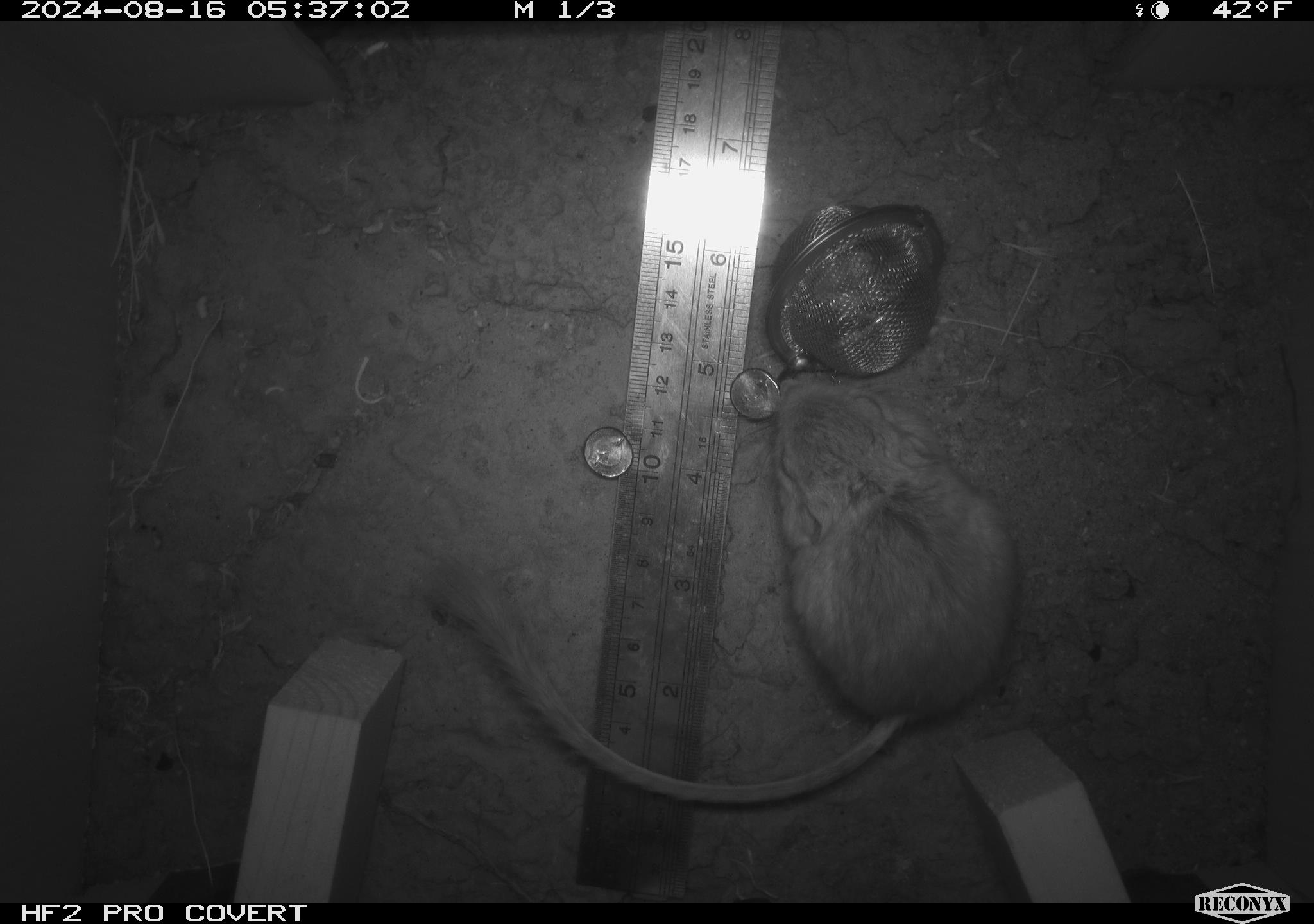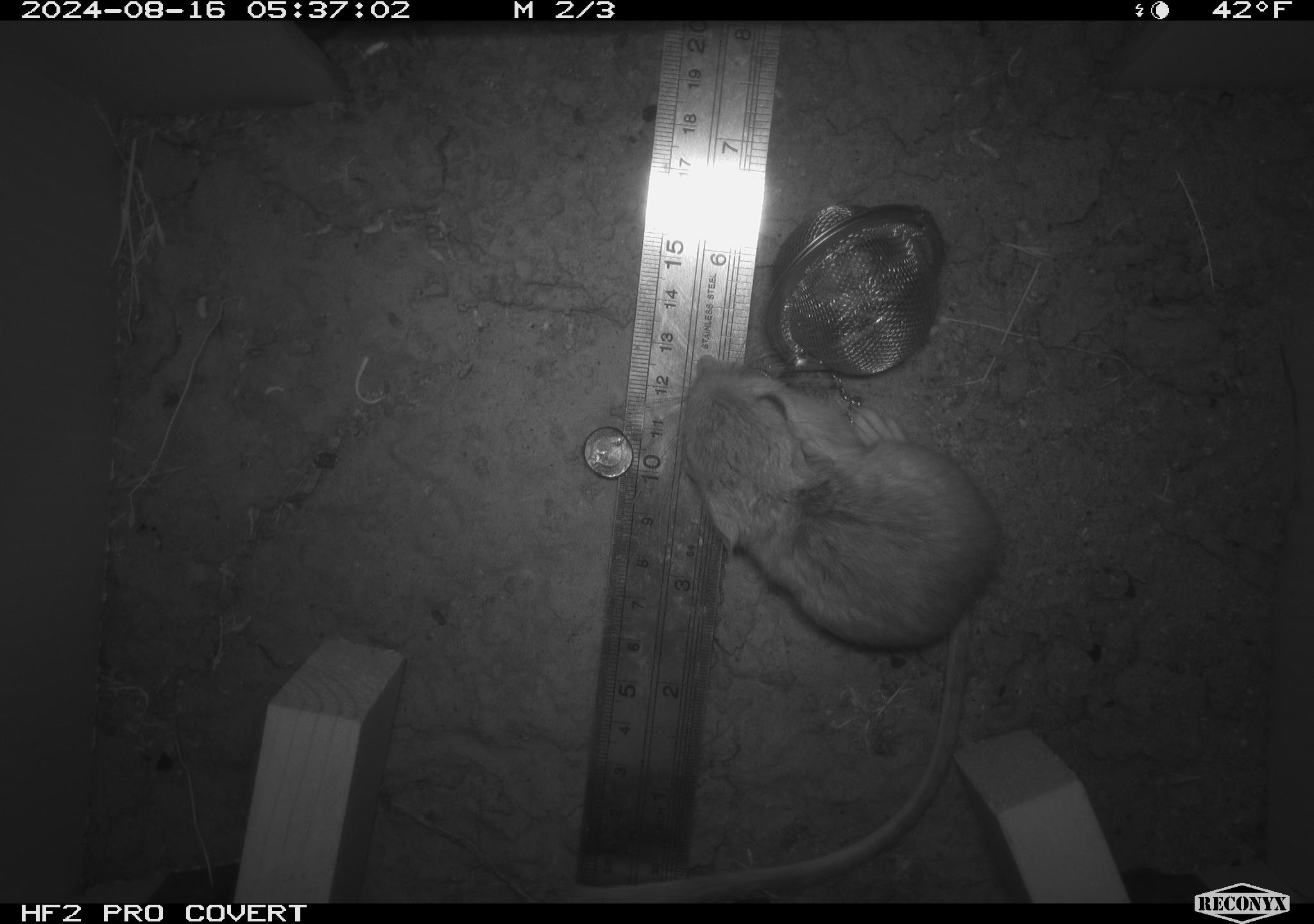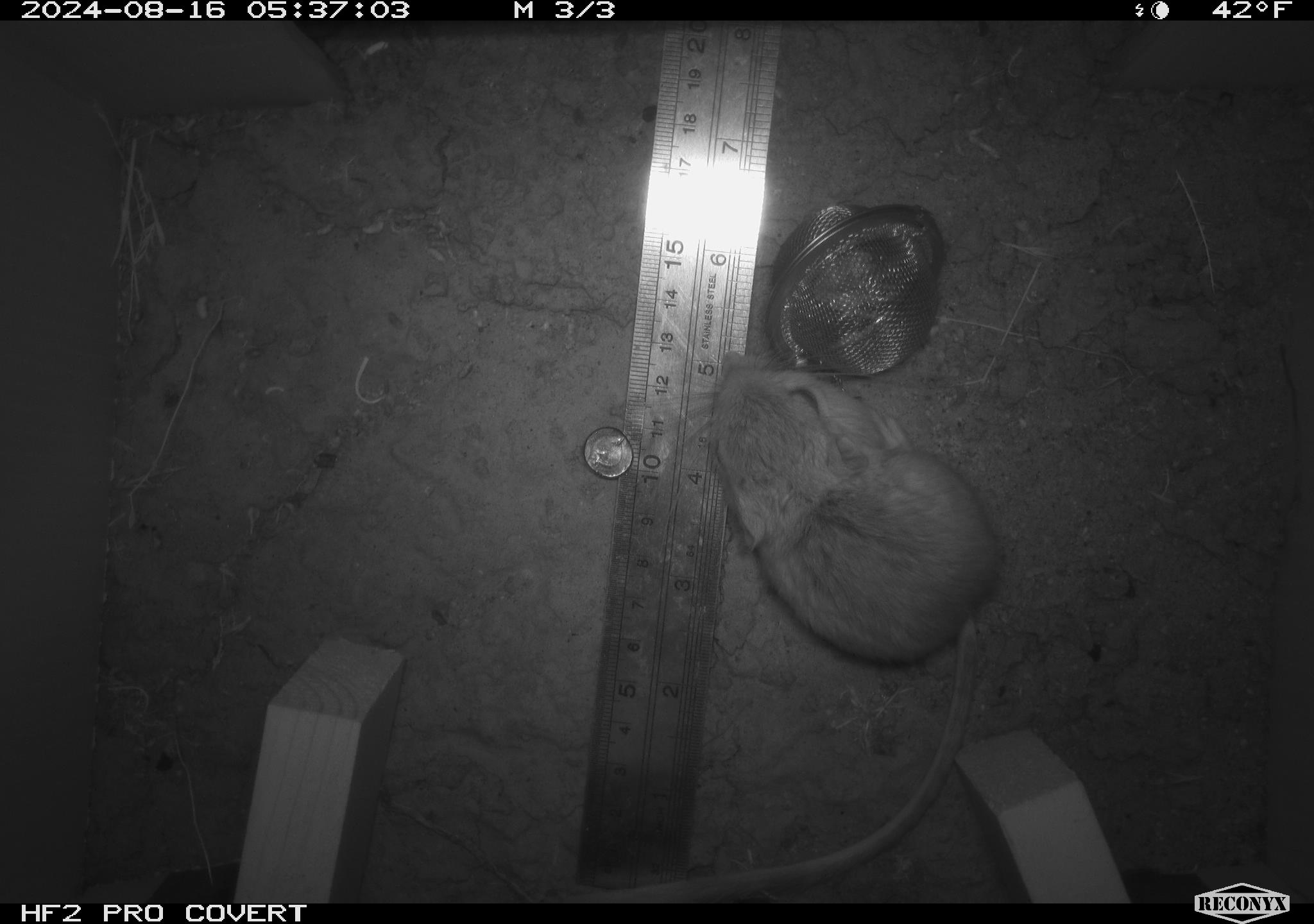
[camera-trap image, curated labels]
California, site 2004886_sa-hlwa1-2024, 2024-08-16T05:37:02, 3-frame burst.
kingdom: Animalia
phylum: Chordata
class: Mammalia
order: Rodentia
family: Heteromyidae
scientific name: Heteromyidae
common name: kangaroo rats and pocket mice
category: heteromyidae family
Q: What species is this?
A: Heteromyidae family (kangaroo rats and pocket mice) (Heteromyidae).